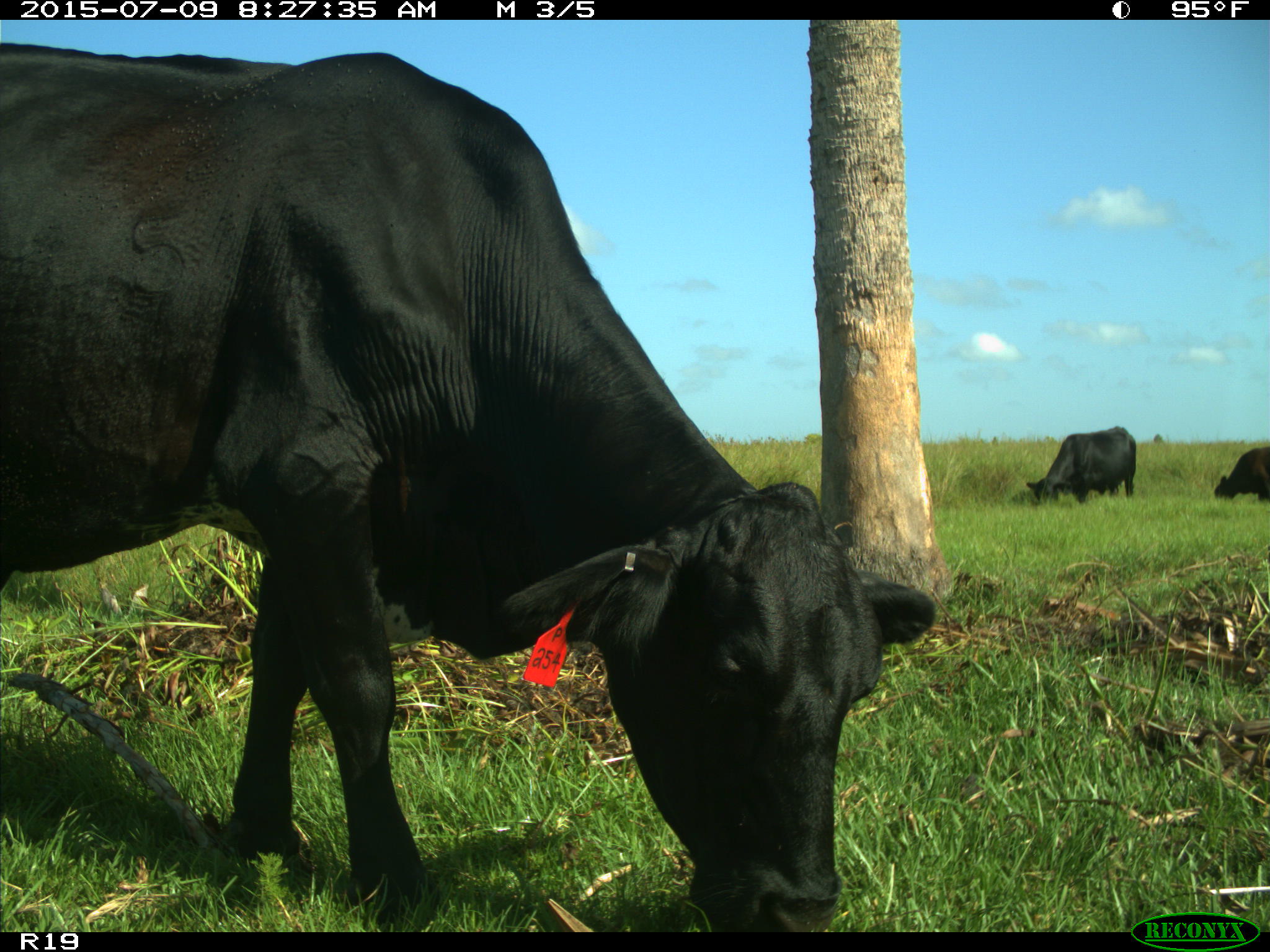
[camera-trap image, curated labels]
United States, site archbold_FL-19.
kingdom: Animalia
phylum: Chordata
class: Mammalia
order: Artiodactyla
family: Bovidae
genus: Bos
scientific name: Bos taurus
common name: domestic cow